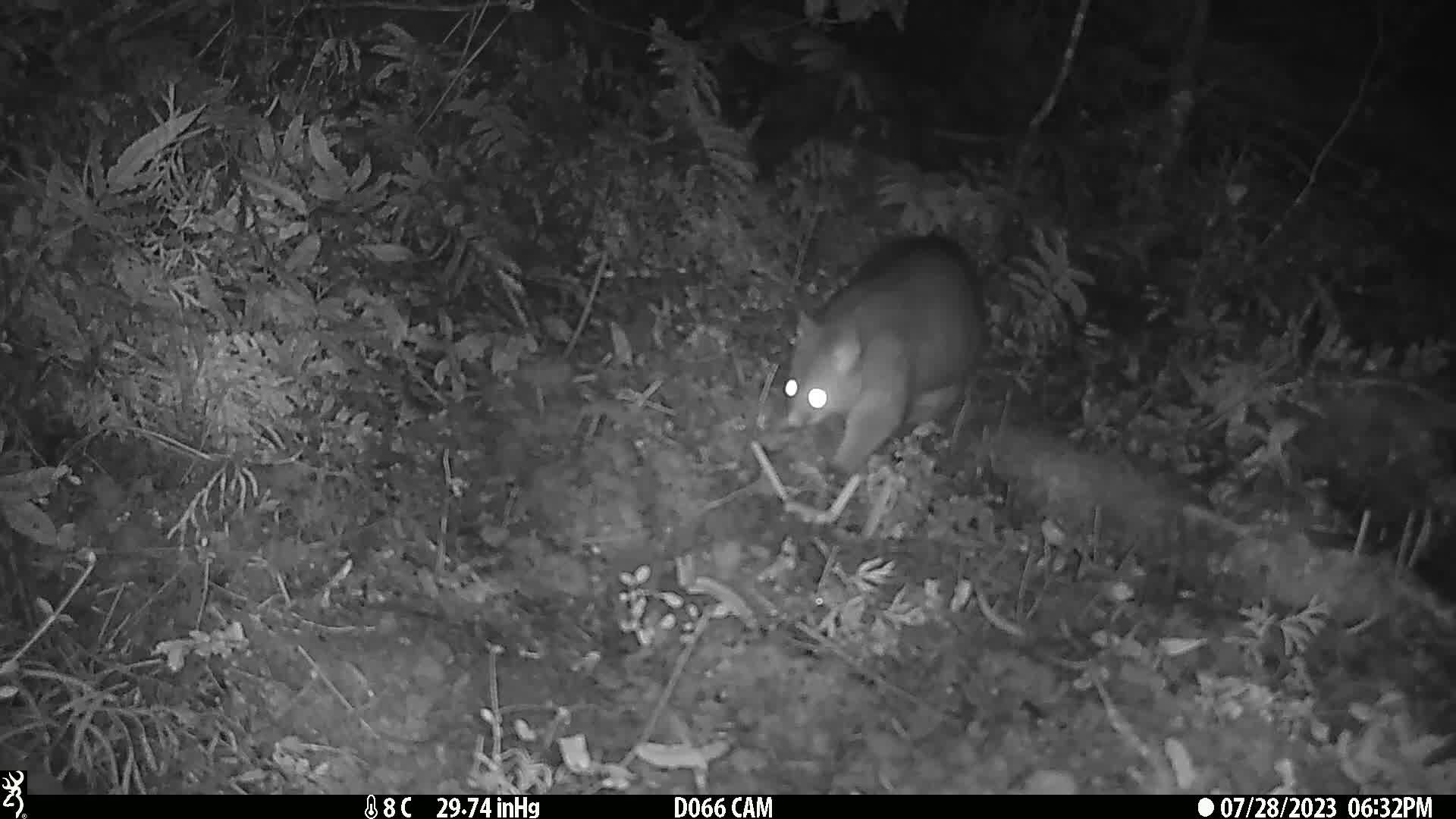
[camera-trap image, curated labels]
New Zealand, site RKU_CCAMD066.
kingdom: Animalia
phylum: Chordata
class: Mammalia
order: Diprotodontia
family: Phalangeridae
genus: Trichosurus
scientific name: Trichosurus vulpecula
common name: common brushtail possum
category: possum